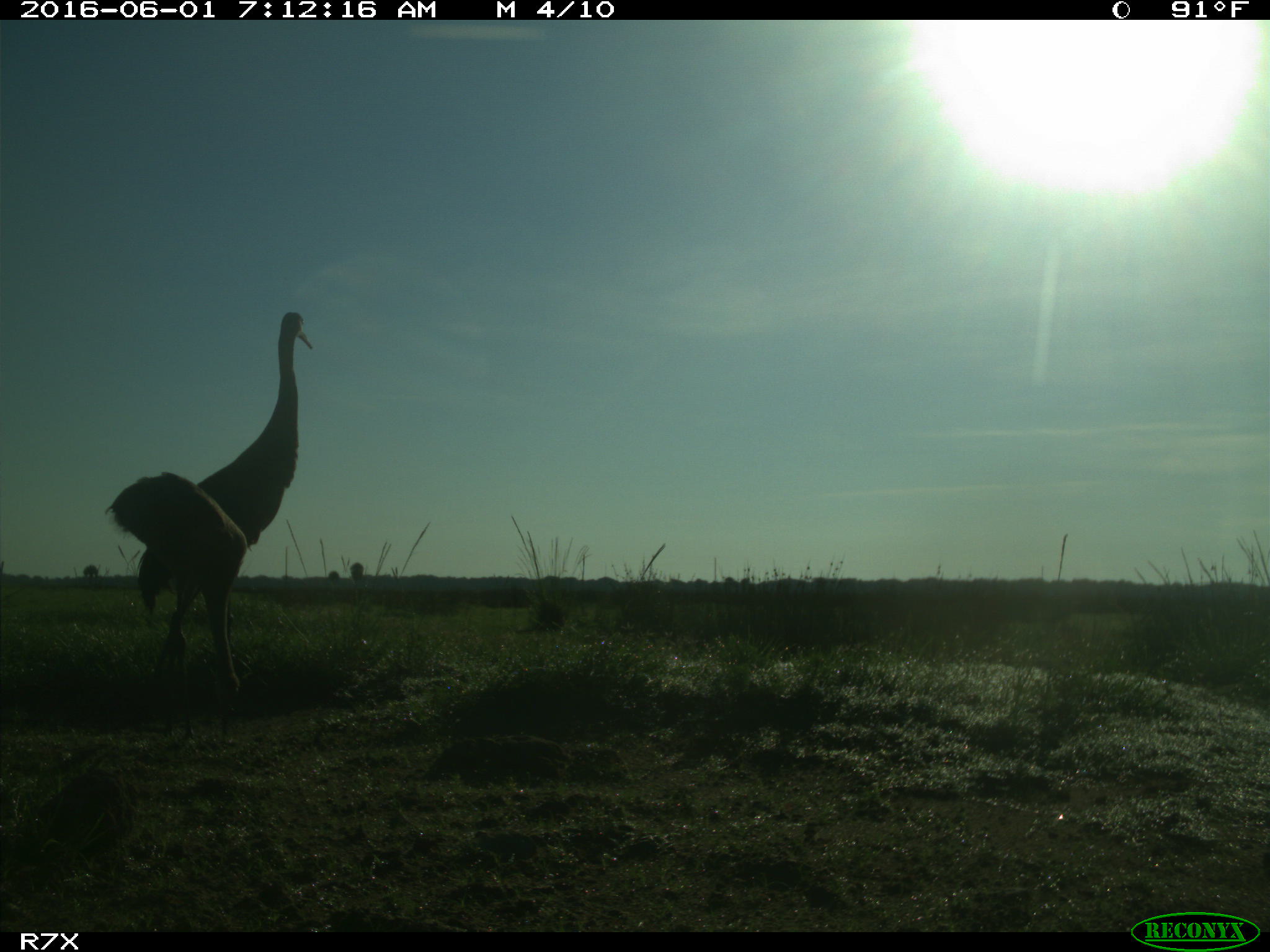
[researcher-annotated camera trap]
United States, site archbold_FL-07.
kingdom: Animalia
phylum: Chordata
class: Aves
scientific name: Aves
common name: birds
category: unidentified bird